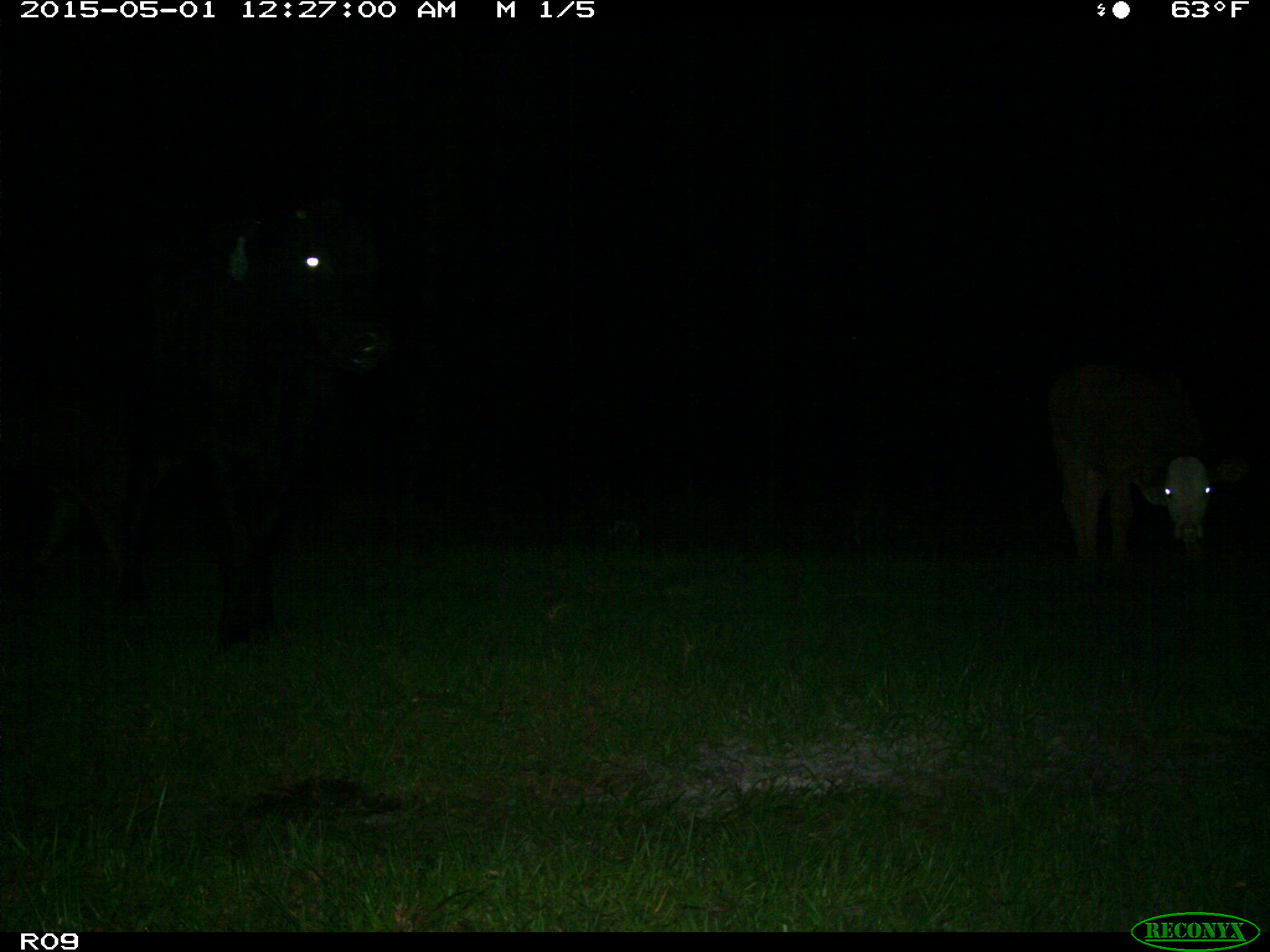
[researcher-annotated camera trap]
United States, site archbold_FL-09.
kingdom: Animalia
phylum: Chordata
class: Mammalia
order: Artiodactyla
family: Bovidae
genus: Bos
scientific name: Bos taurus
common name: domestic cow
Bos taurus (domestic cow).